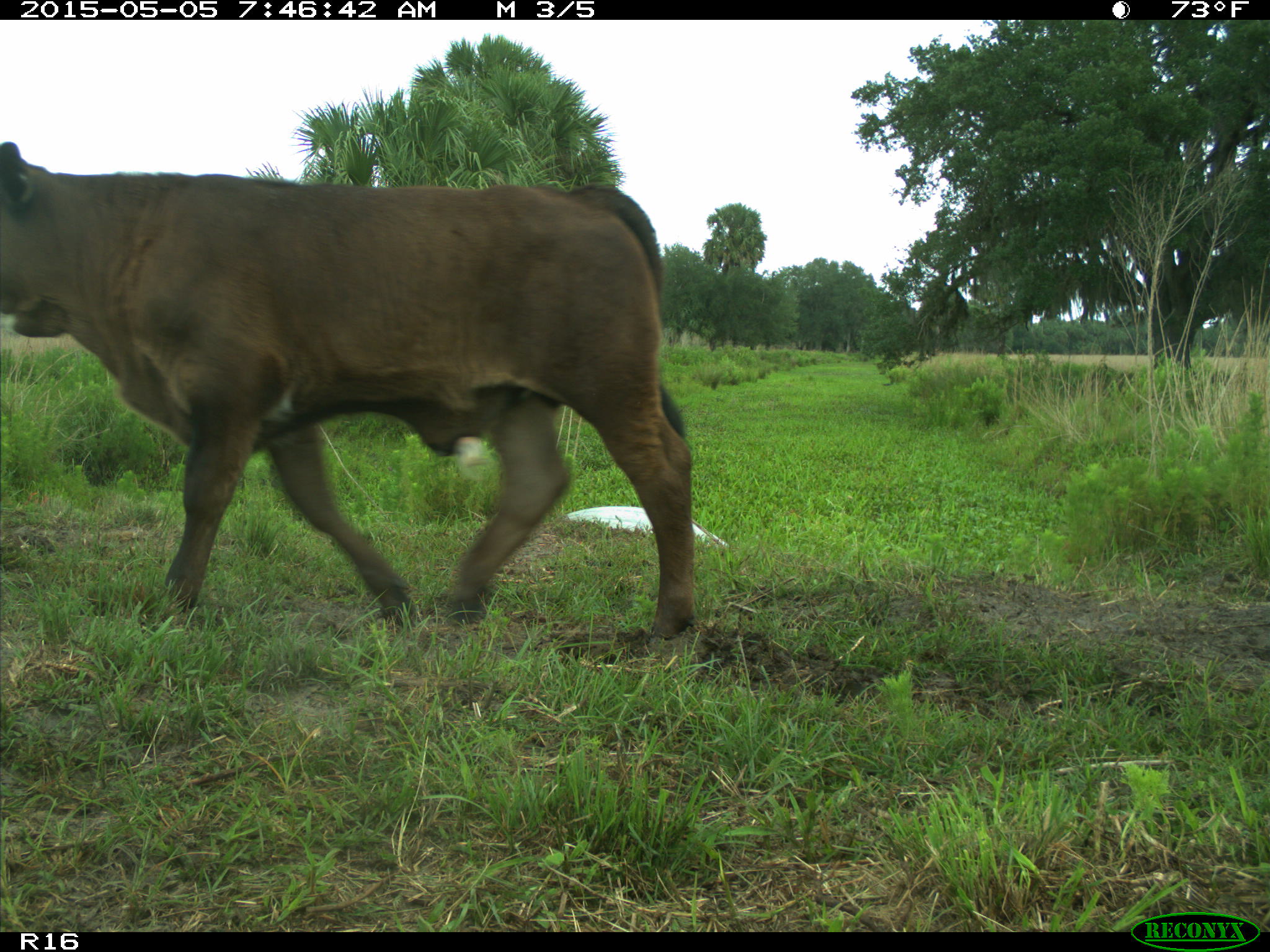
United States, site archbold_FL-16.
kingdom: Animalia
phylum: Chordata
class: Mammalia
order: Artiodactyla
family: Bovidae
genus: Bos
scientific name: Bos taurus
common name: domestic cow